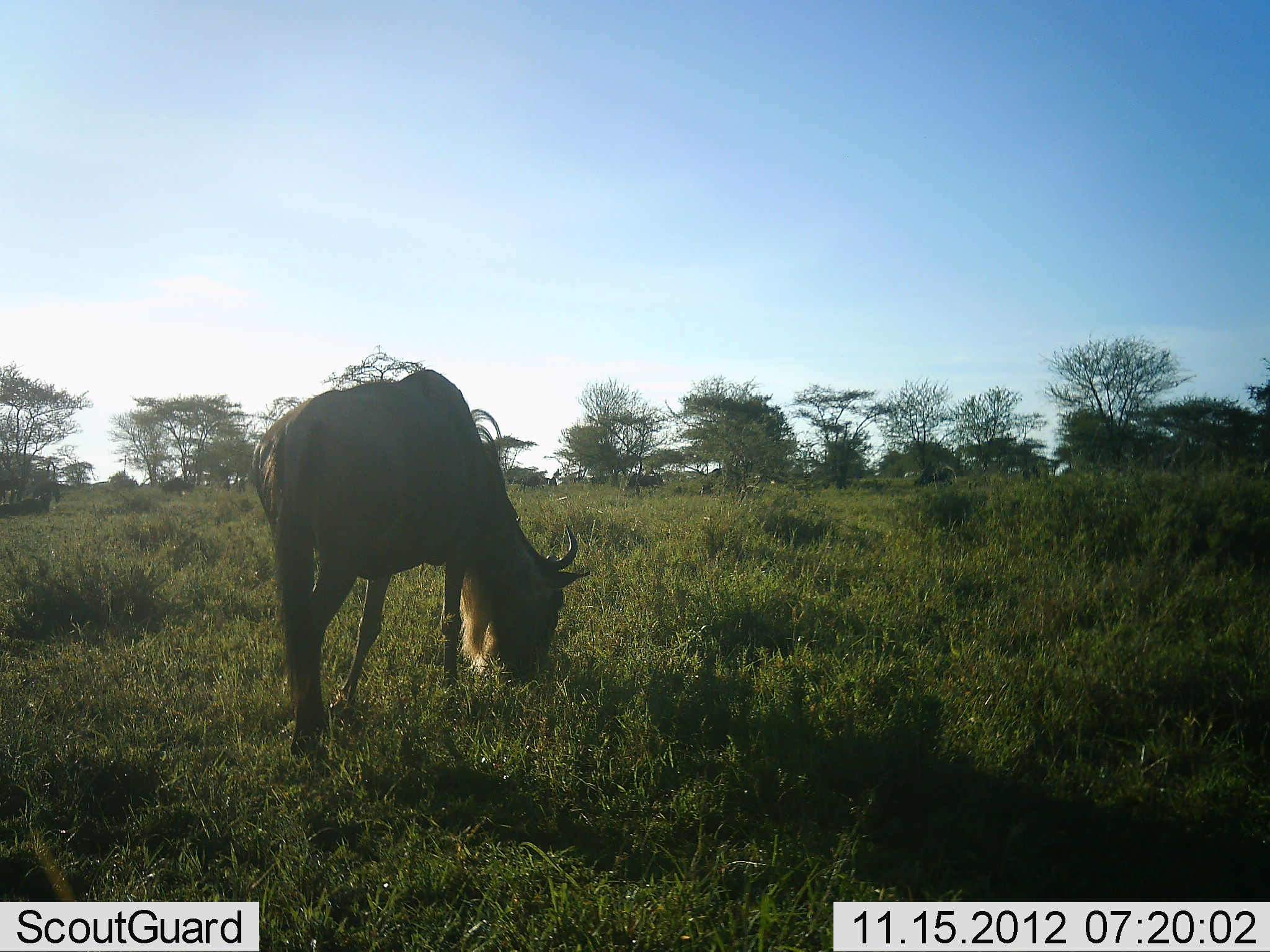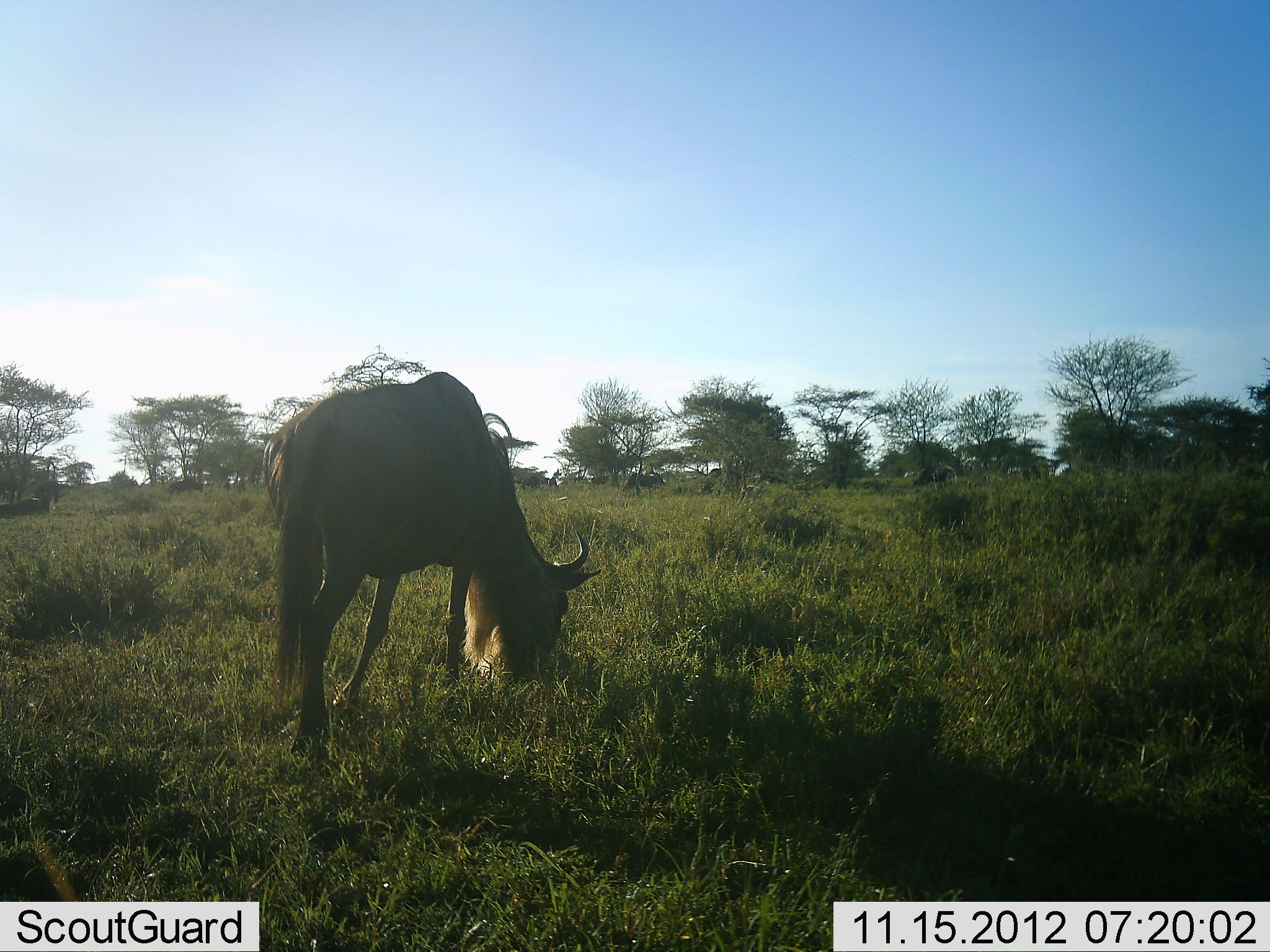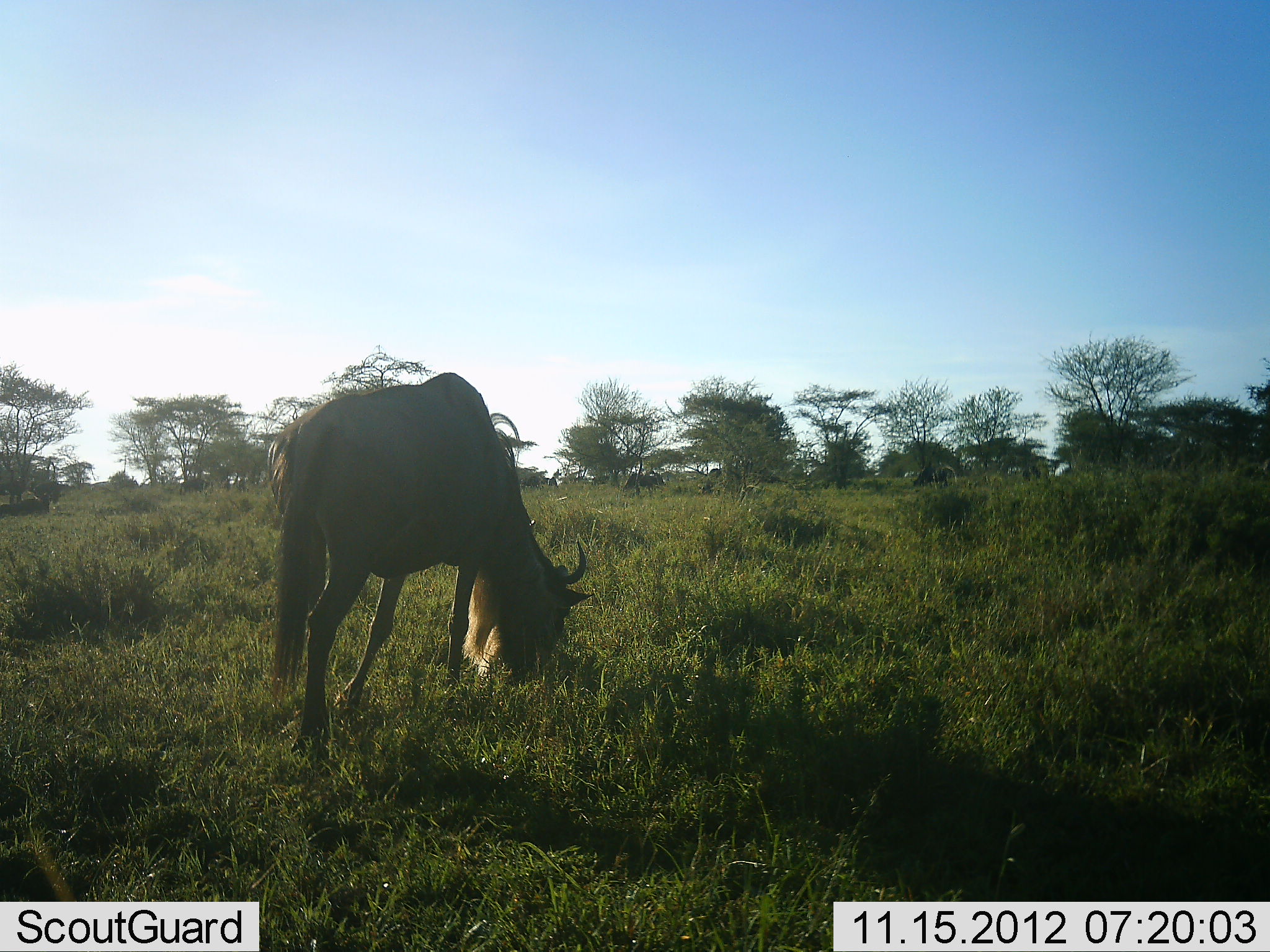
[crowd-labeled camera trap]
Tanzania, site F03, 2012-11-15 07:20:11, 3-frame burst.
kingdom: Animalia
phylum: Chordata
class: Mammalia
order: Artiodactyla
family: Bovidae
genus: Connochaetes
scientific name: Connochaetes taurinus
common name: blue wildebeest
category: wildebeest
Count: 1.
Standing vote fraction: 30%.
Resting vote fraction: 20%.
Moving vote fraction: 20%.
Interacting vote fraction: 0%.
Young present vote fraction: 0%.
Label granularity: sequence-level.